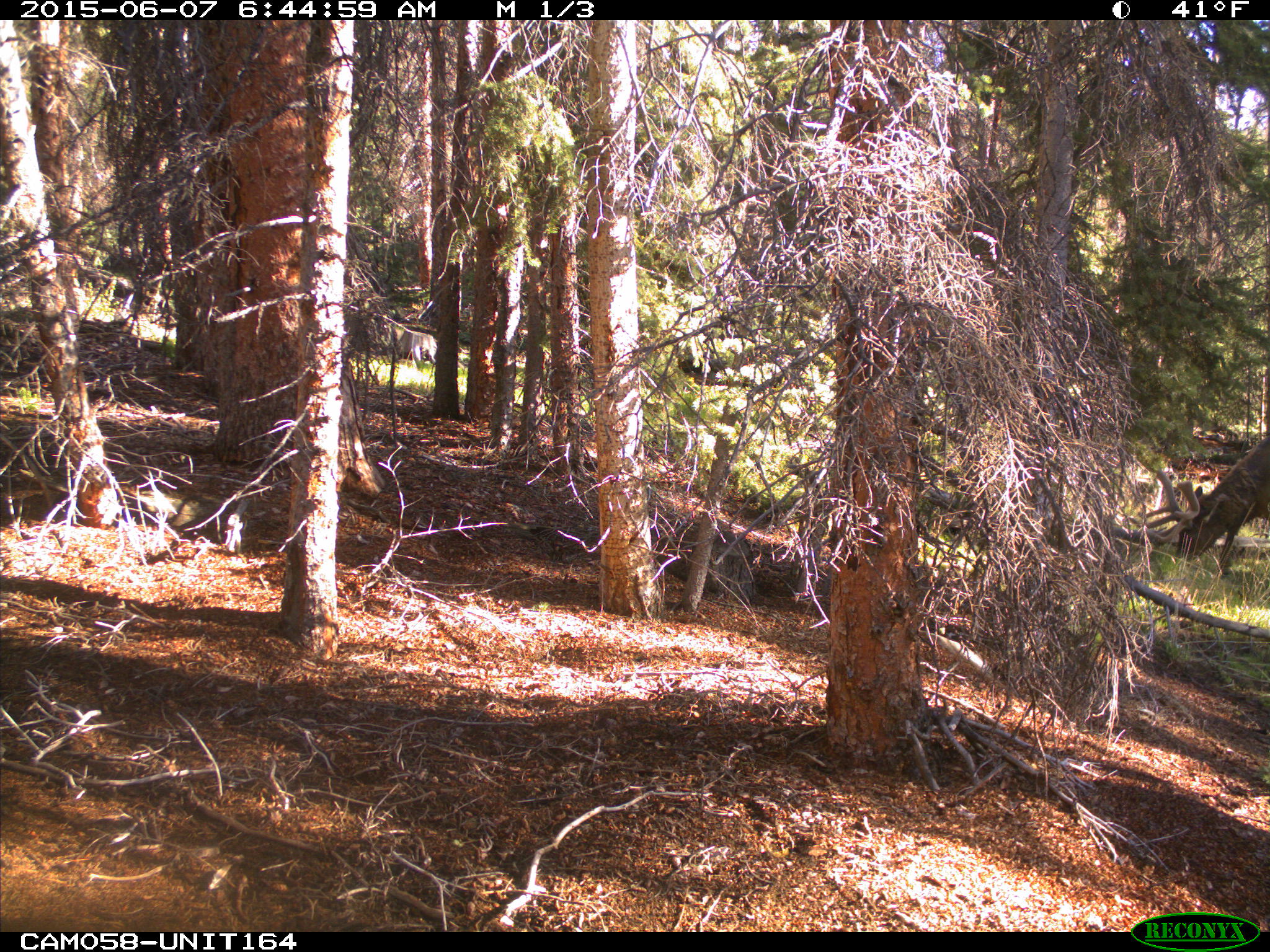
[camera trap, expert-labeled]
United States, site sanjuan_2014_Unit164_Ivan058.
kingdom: Animalia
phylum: Chordata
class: Mammalia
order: Artiodactyla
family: Cervidae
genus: Cervus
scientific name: Cervus elaphus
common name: red deer